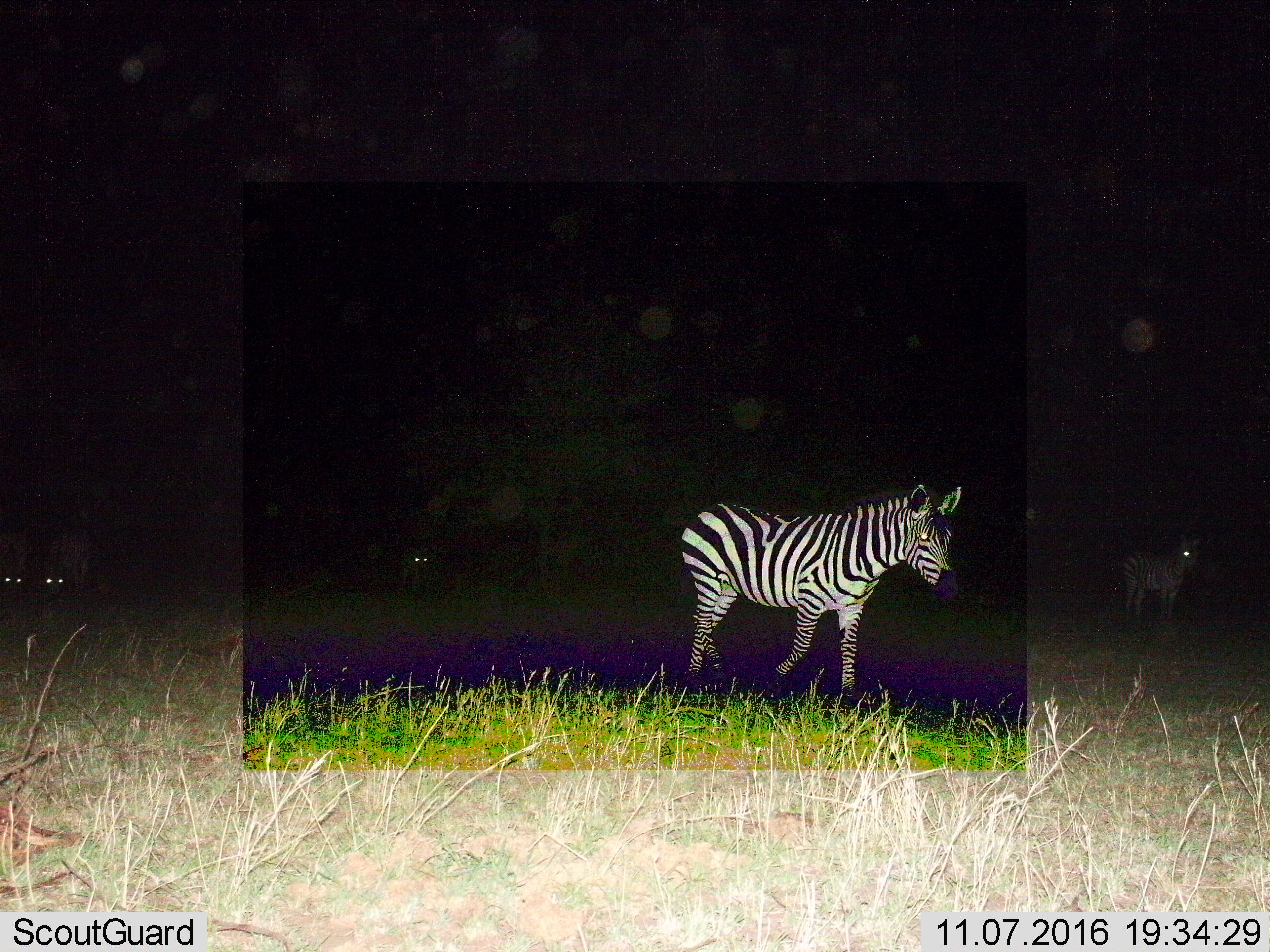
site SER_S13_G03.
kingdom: Animalia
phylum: Chordata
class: Mammalia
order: Perissodactyla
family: Equidae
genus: Equus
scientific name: Equus quagga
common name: plains zebra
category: zebraplains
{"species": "zebraplains (plains zebra) (Equus quagga)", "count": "5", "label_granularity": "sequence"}